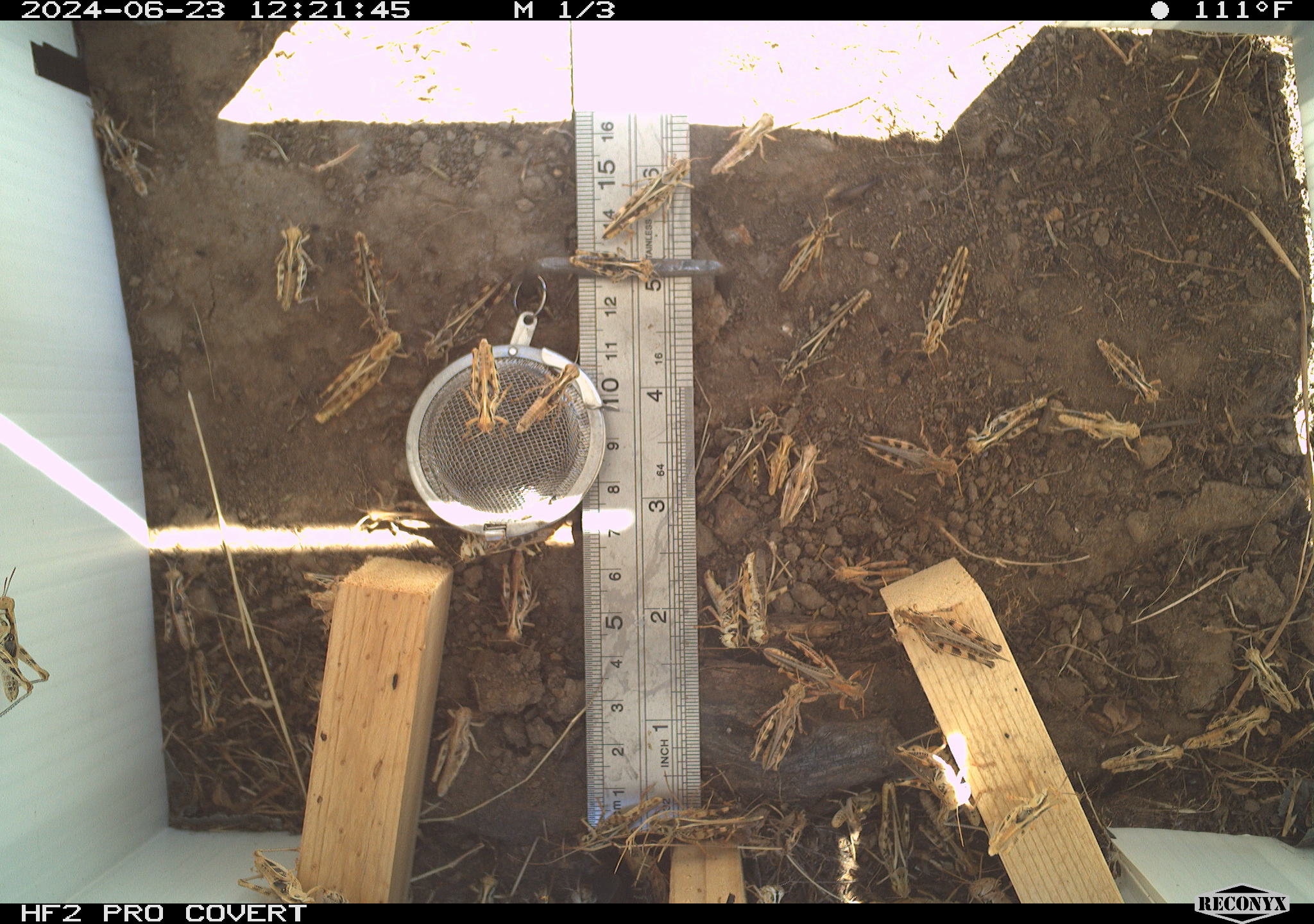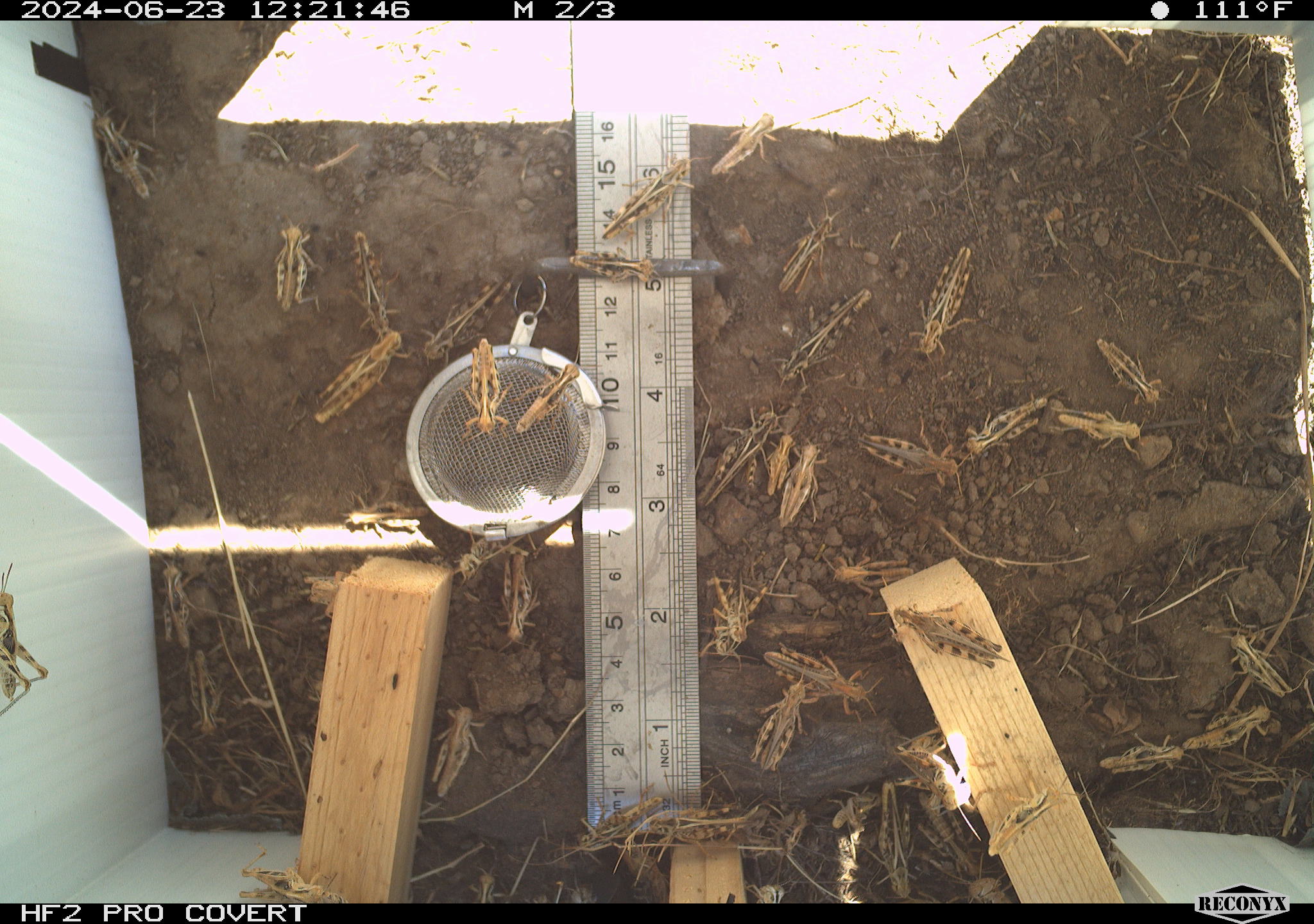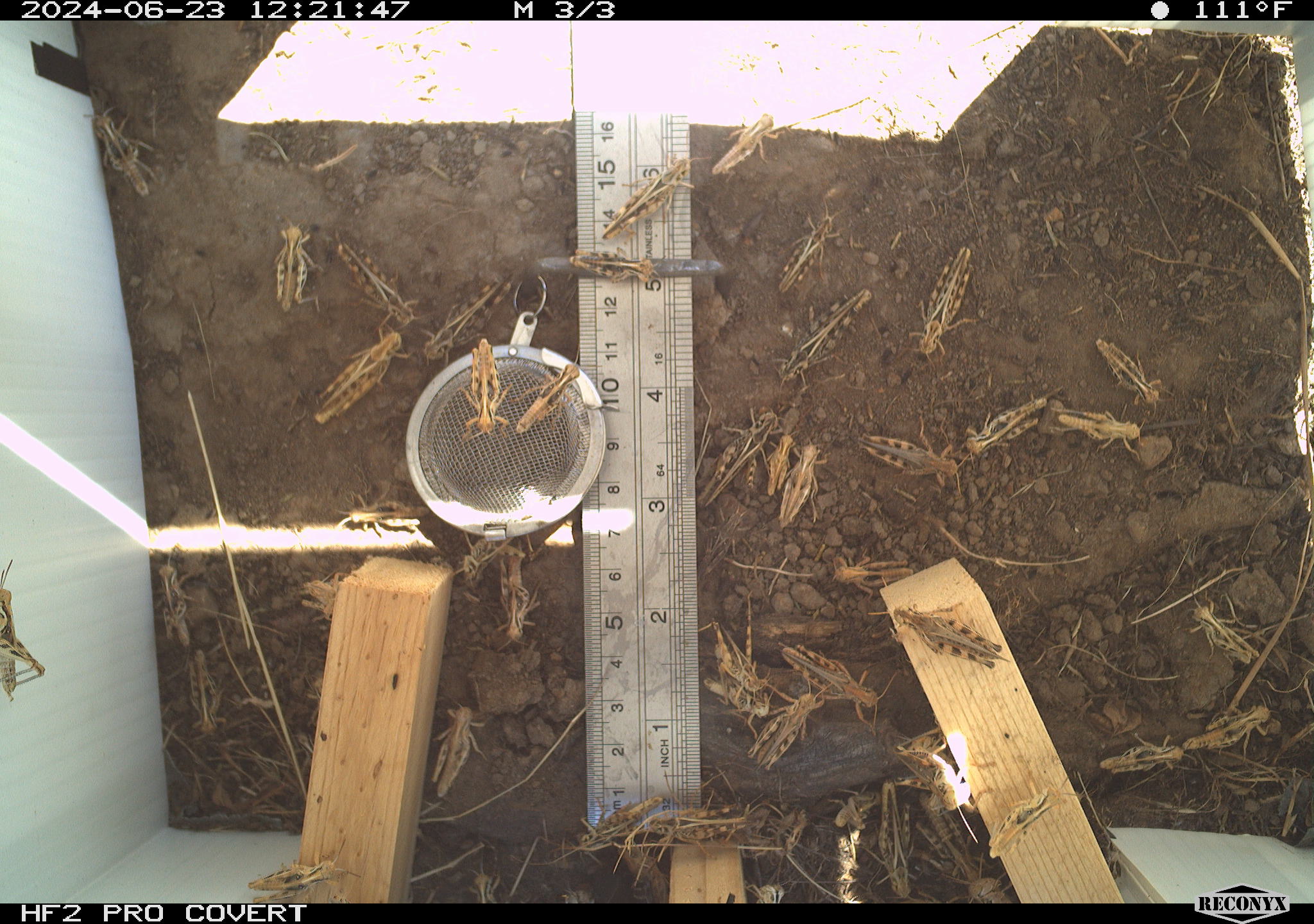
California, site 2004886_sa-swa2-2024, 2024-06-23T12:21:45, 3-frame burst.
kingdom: Animalia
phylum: Arthropoda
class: Insecta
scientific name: Insecta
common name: insect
Insect (Insecta).